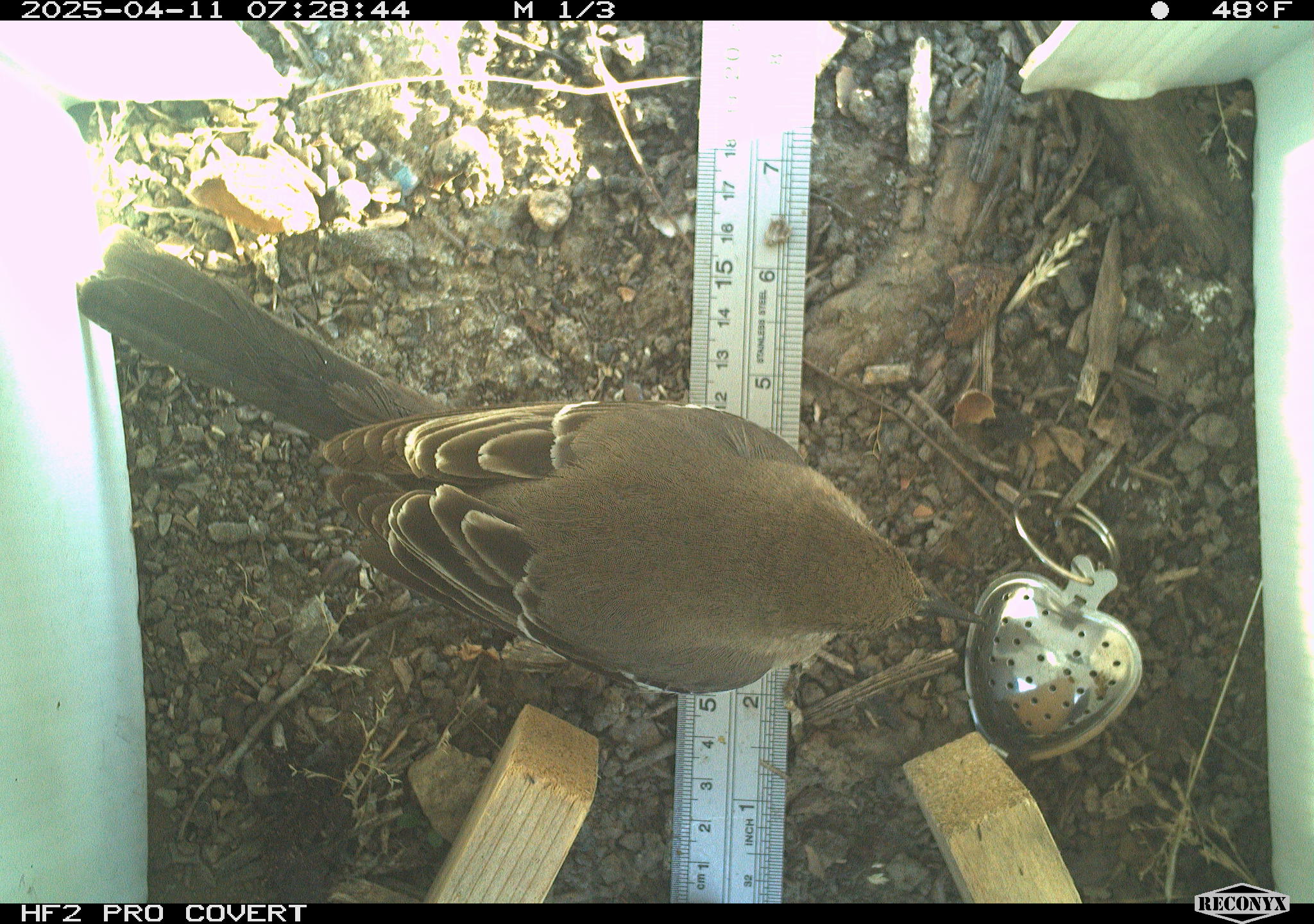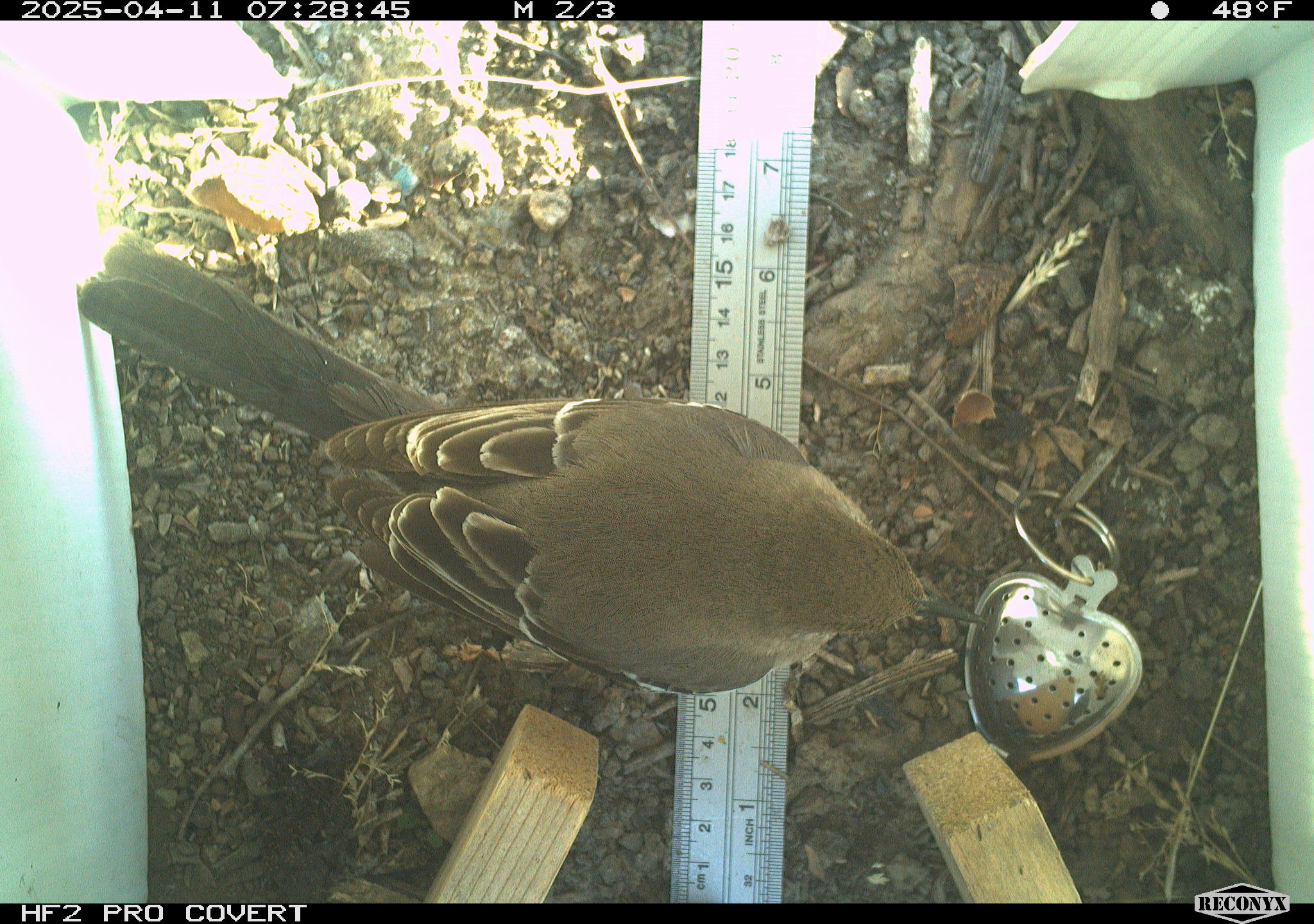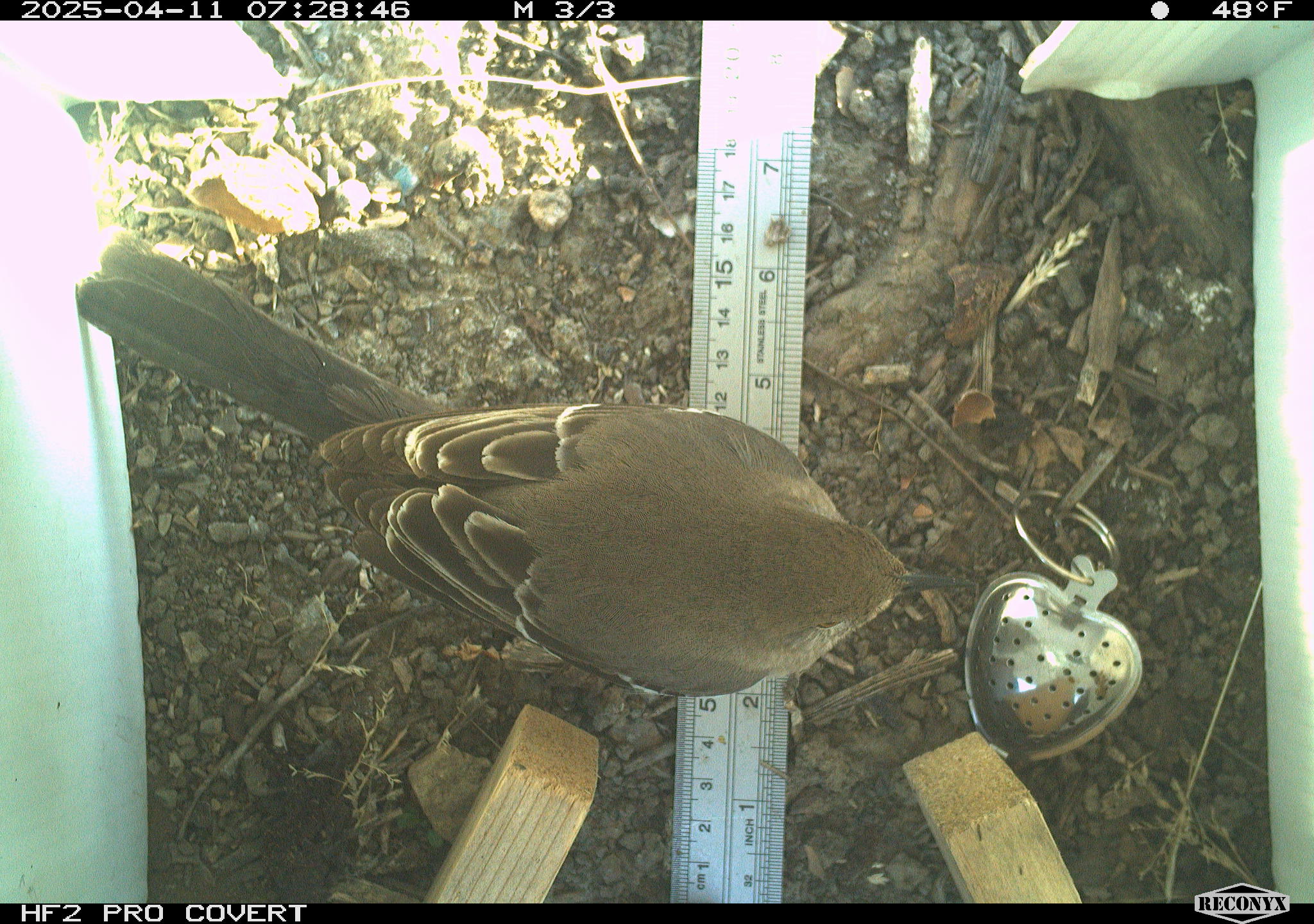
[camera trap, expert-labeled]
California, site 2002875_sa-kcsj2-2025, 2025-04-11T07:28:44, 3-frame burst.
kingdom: Animalia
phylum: Chordata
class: Aves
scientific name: Aves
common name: bird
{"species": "bird (Aves)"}